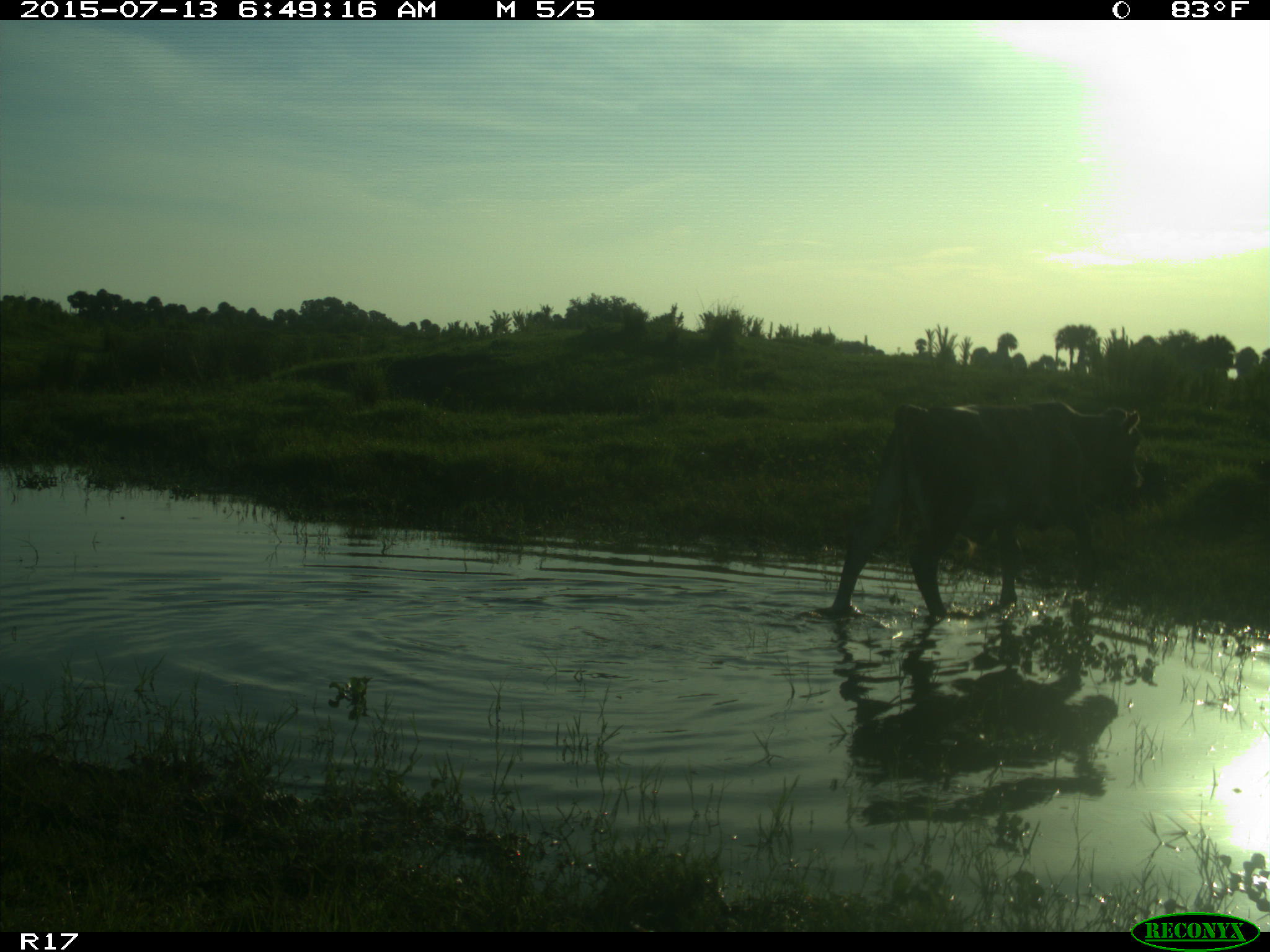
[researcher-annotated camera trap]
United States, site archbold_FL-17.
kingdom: Animalia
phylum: Chordata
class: Mammalia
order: Artiodactyla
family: Bovidae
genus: Bos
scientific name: Bos taurus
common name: domestic cow